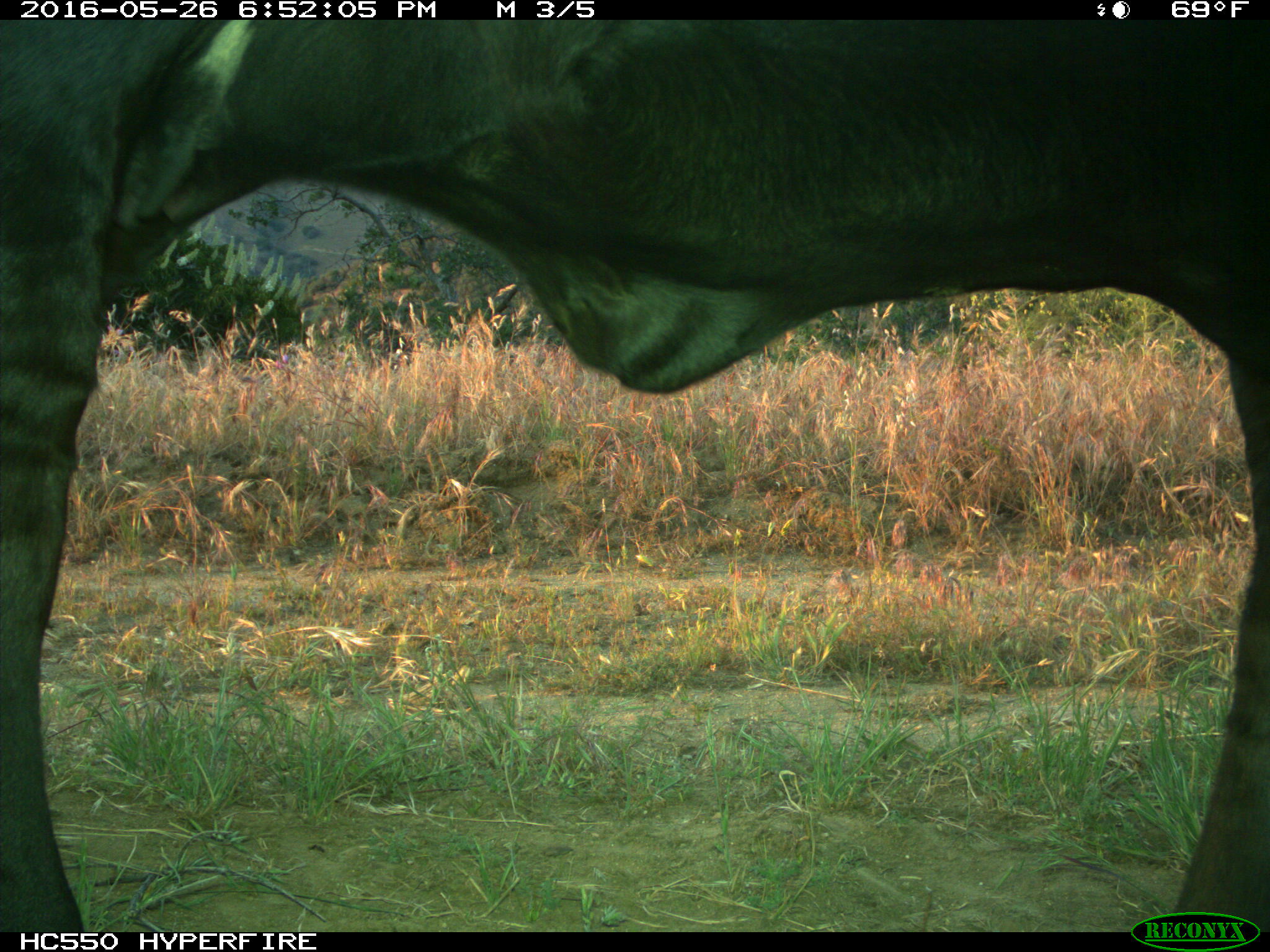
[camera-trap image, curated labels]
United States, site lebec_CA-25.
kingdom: Animalia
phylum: Chordata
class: Mammalia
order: Artiodactyla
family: Bovidae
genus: Bos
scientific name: Bos taurus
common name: domestic cow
Bos taurus (domestic cow).